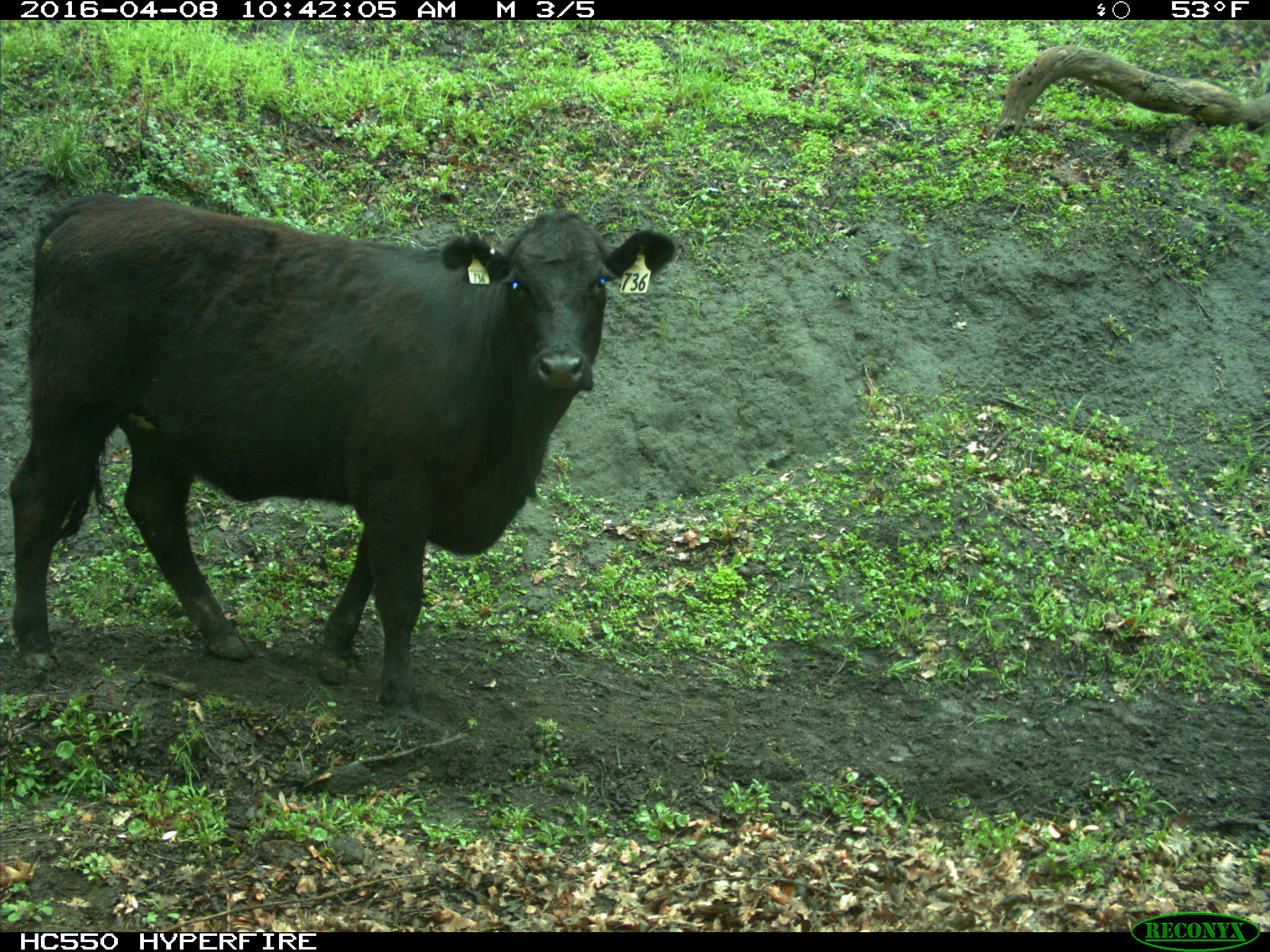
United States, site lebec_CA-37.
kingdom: Animalia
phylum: Chordata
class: Mammalia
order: Artiodactyla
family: Bovidae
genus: Bos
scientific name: Bos taurus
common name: domestic cow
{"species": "Bos taurus (domestic cow)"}